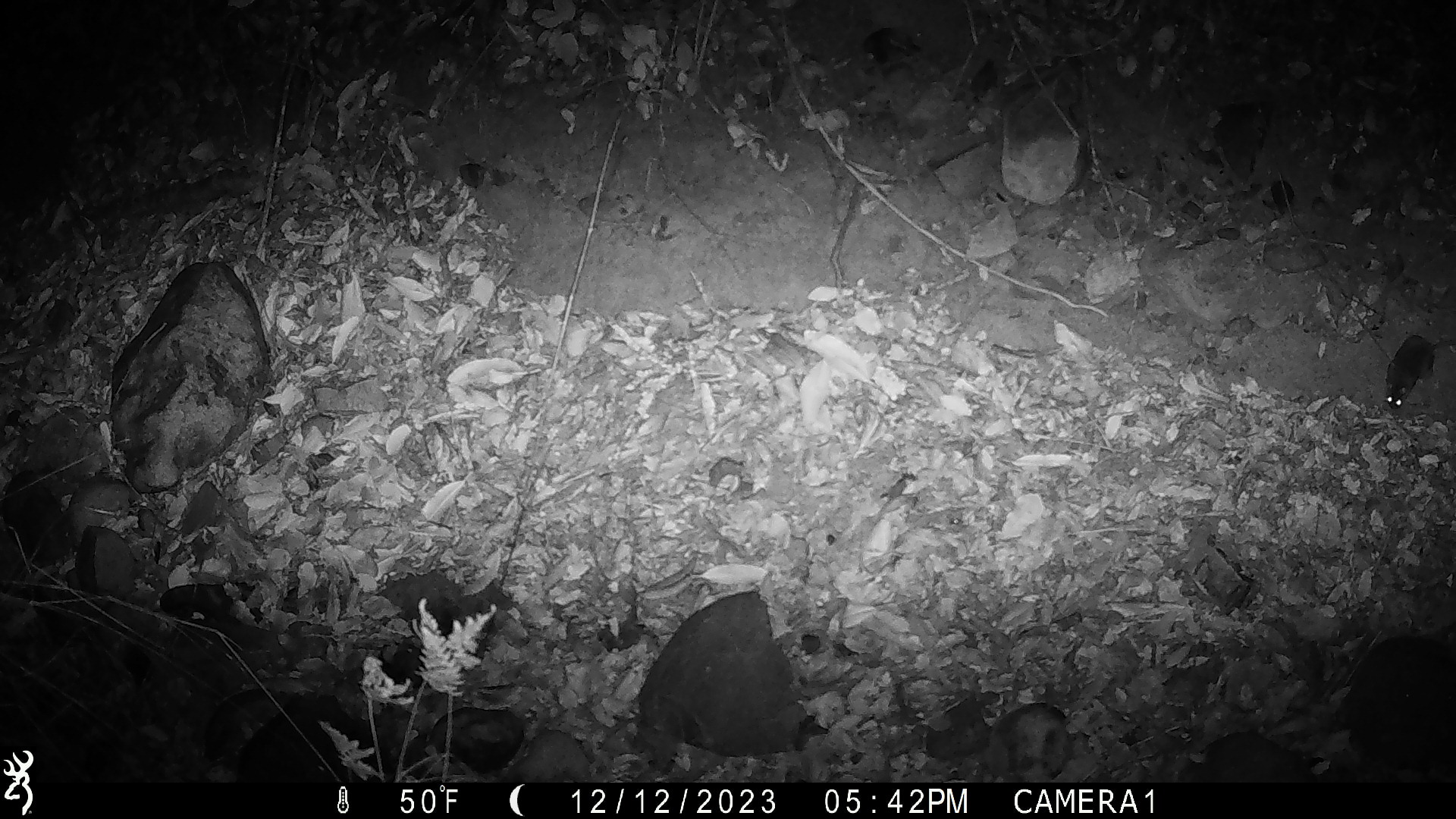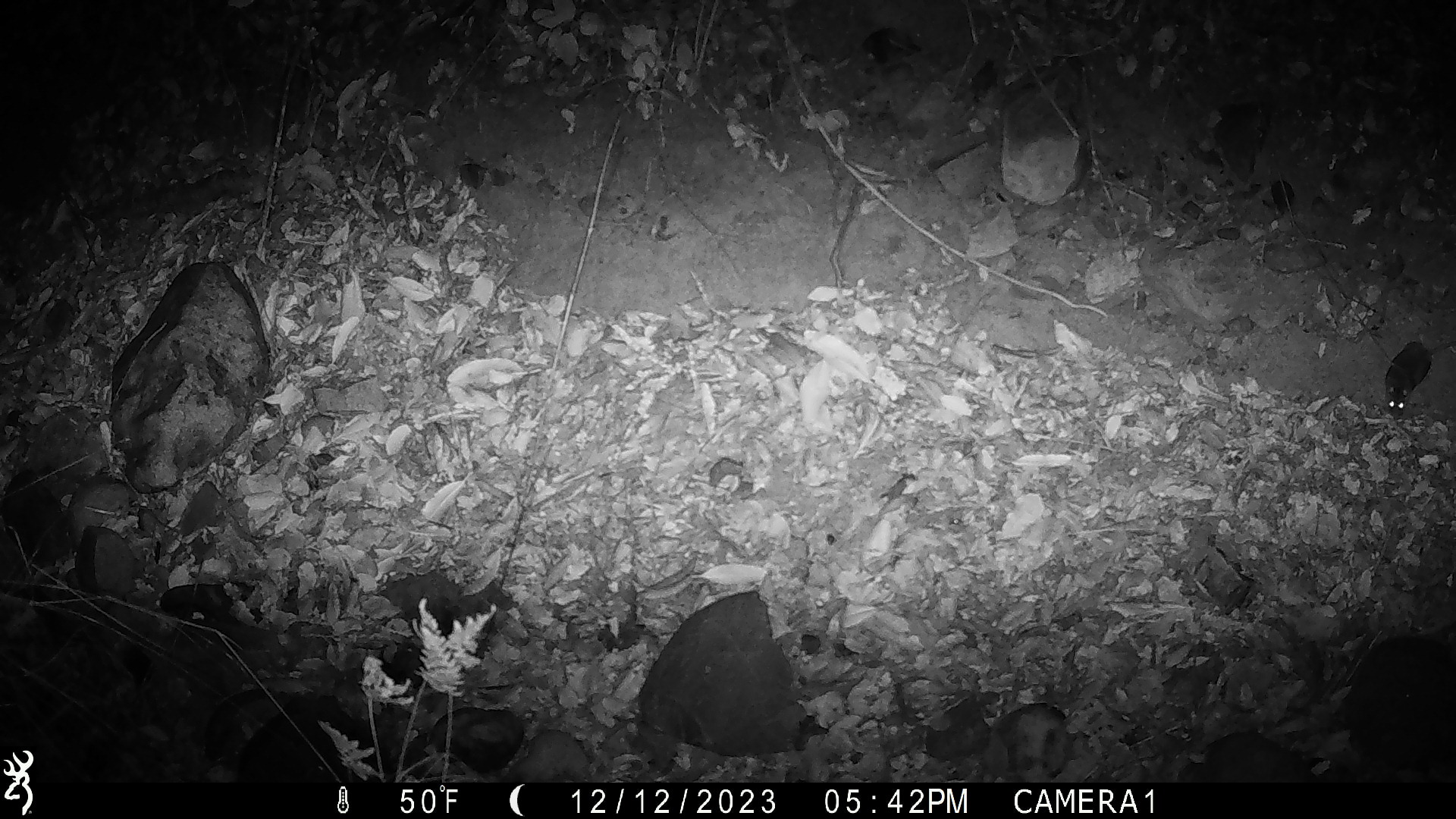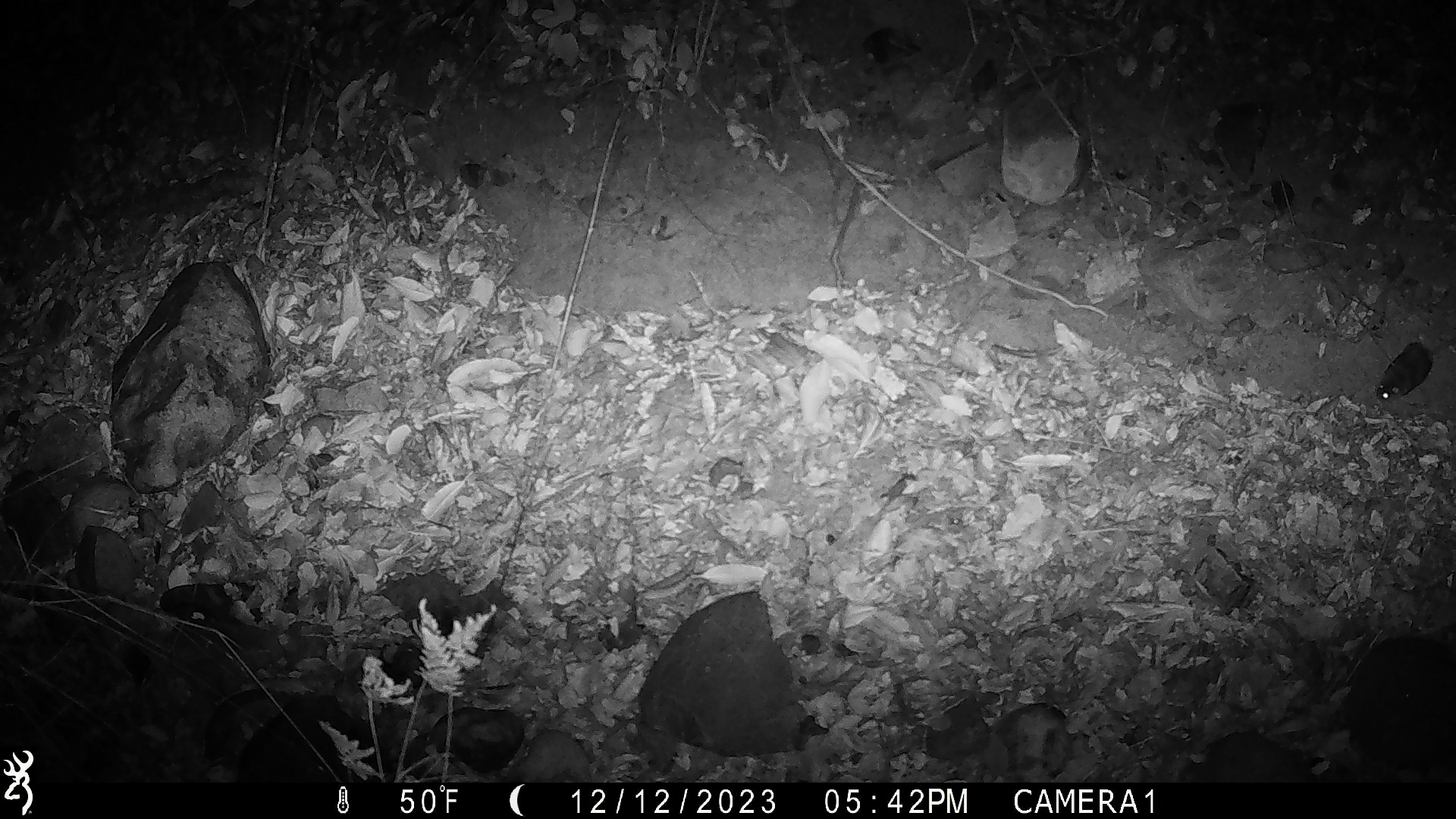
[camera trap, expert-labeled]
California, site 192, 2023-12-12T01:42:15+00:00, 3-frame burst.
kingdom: Animalia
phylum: Chordata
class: Mammalia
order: Rodentia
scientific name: Rodentia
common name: mouse or rat